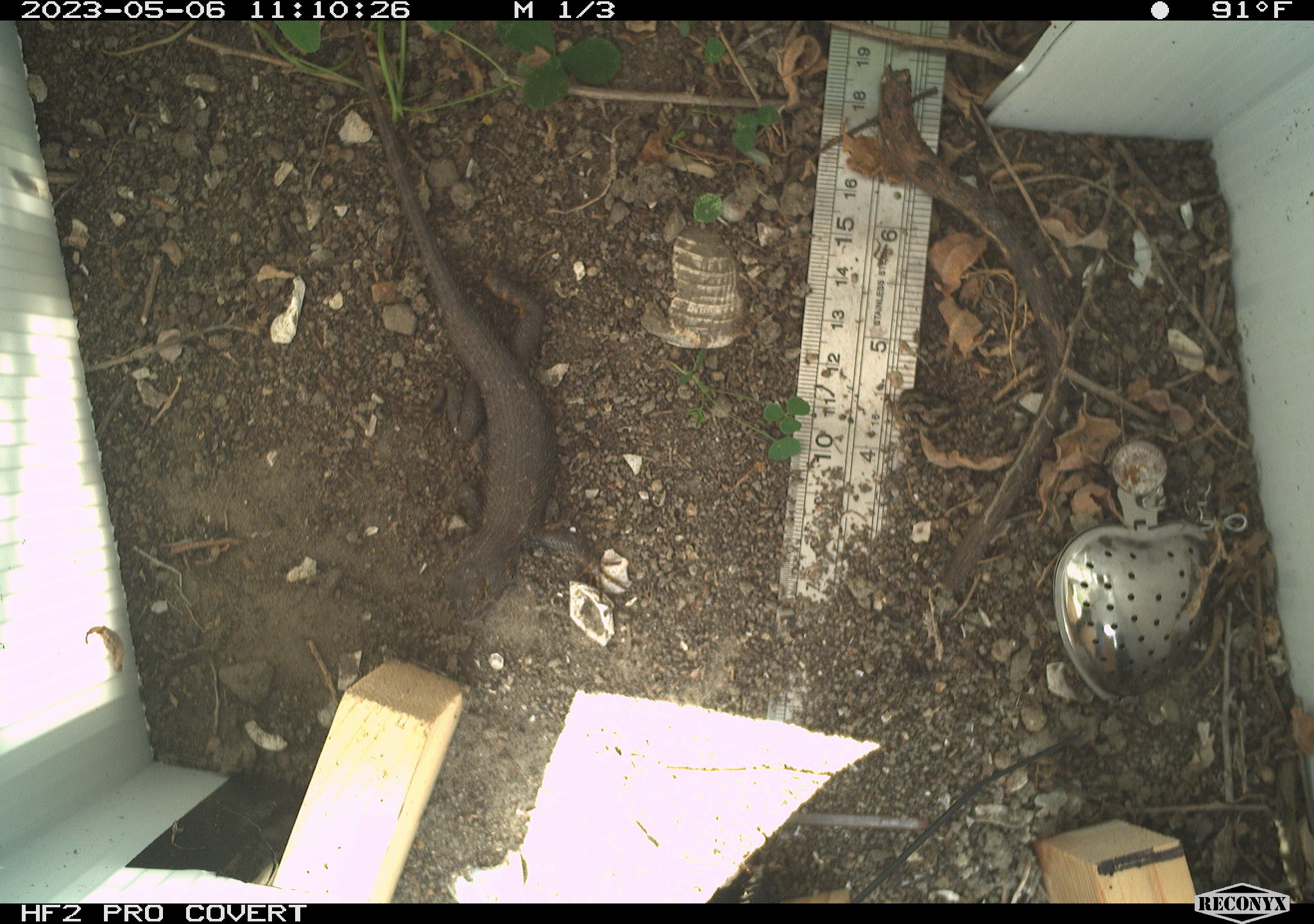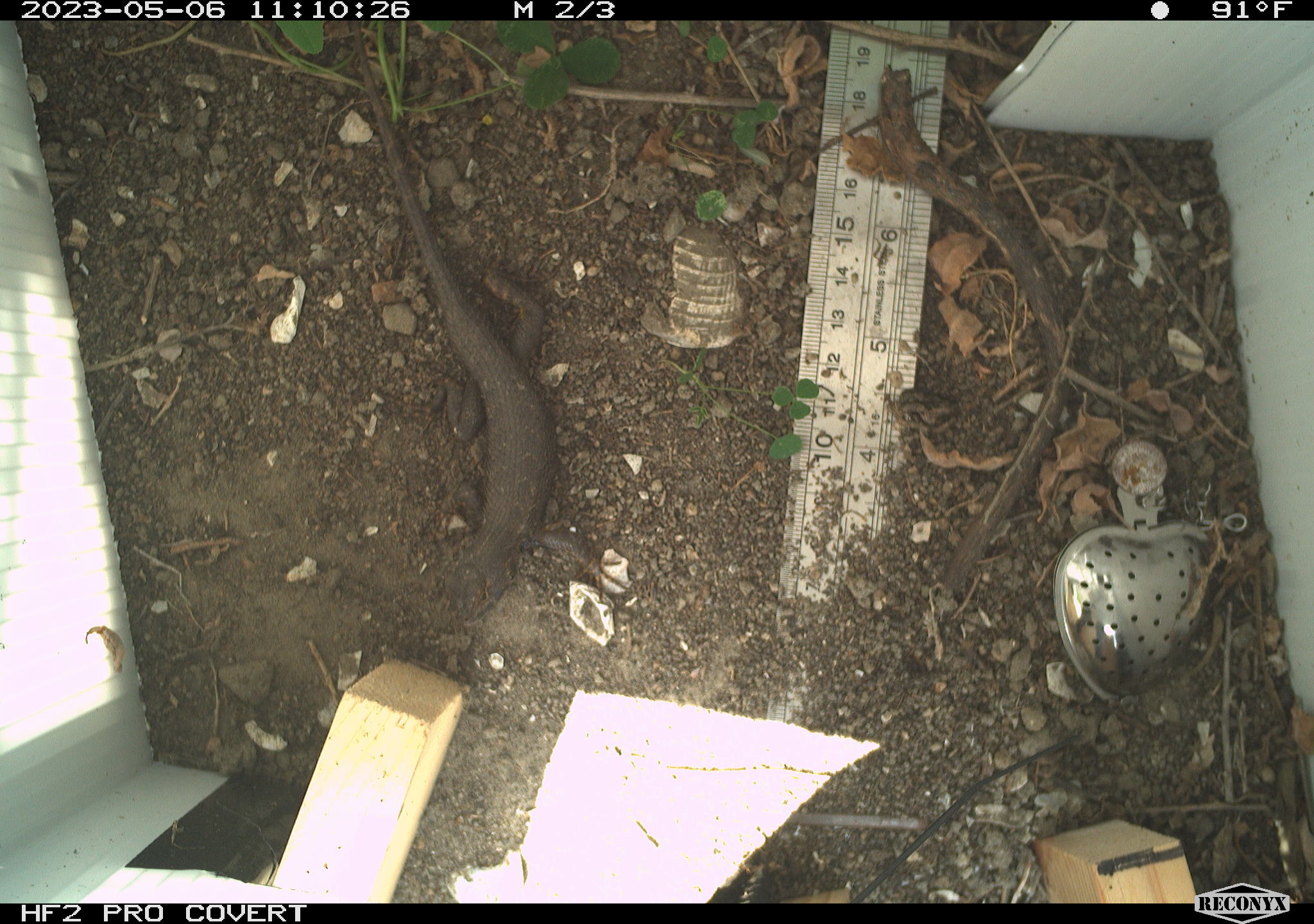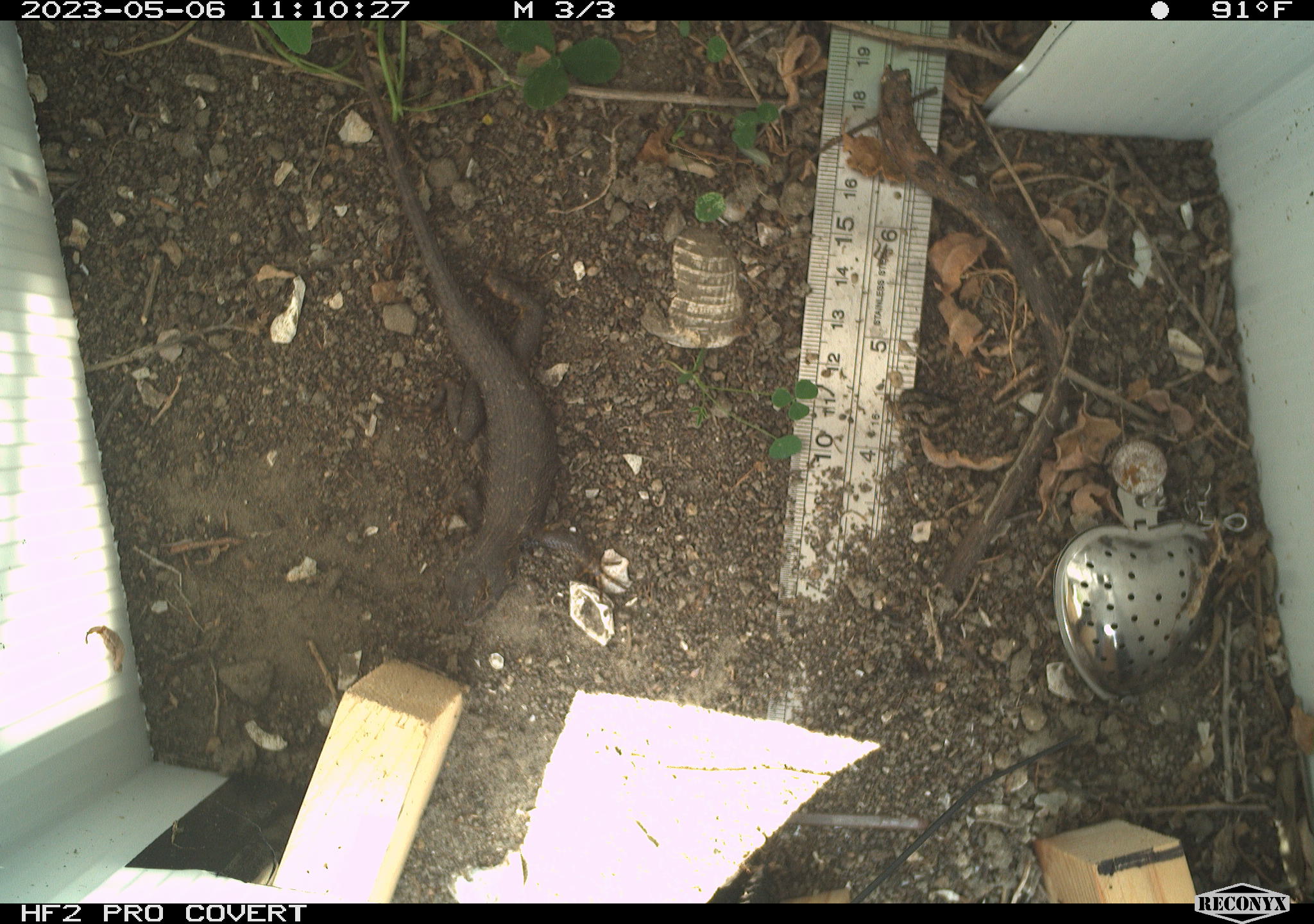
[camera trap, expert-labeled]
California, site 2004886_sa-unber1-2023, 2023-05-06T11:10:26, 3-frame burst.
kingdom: Animalia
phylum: Chordata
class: Reptilia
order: Squamata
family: Phrynosomatidae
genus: Sceloporus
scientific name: Sceloporus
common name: spiny lizards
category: sceloporus species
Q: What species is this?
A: Sceloporus species (spiny lizards) (Sceloporus).